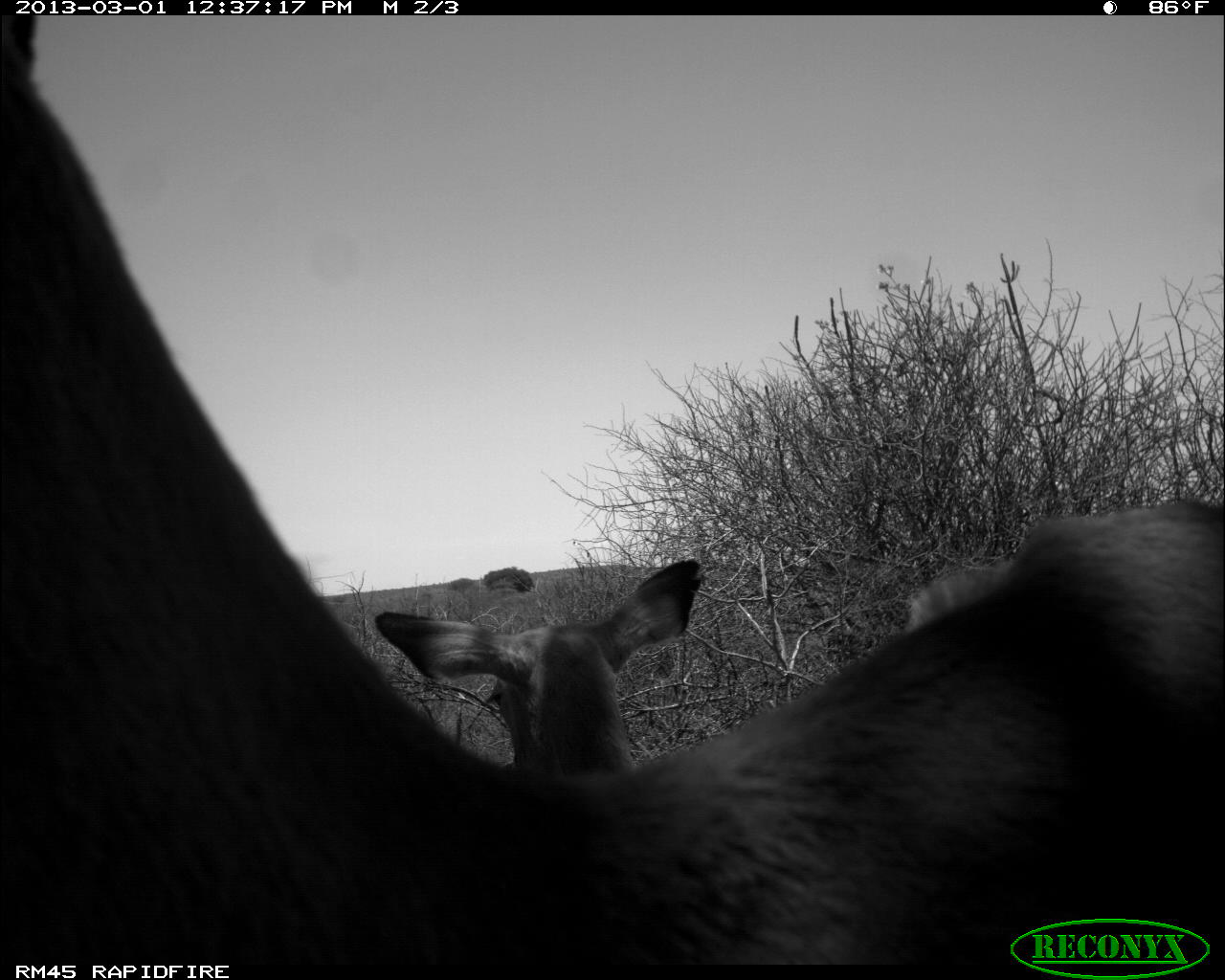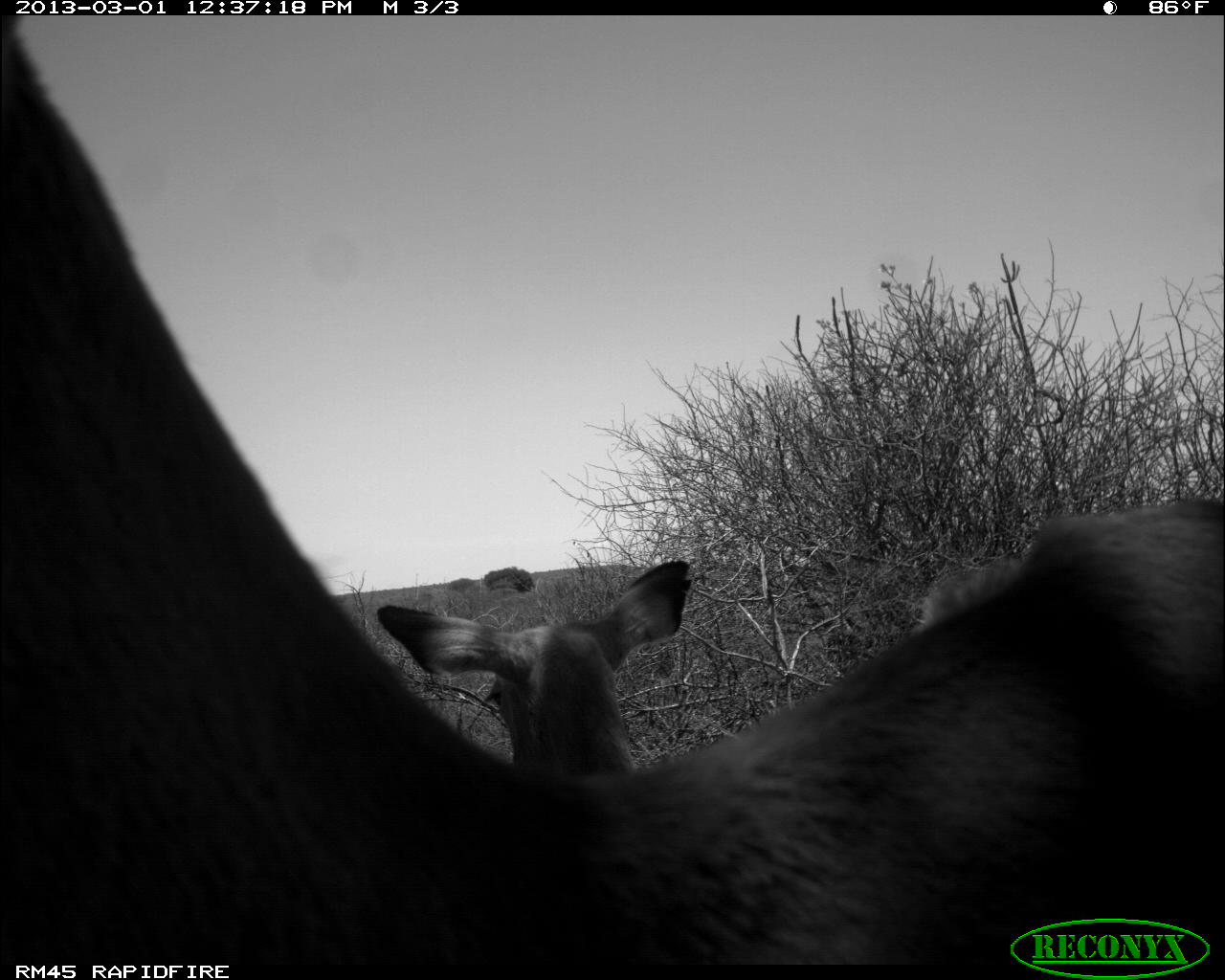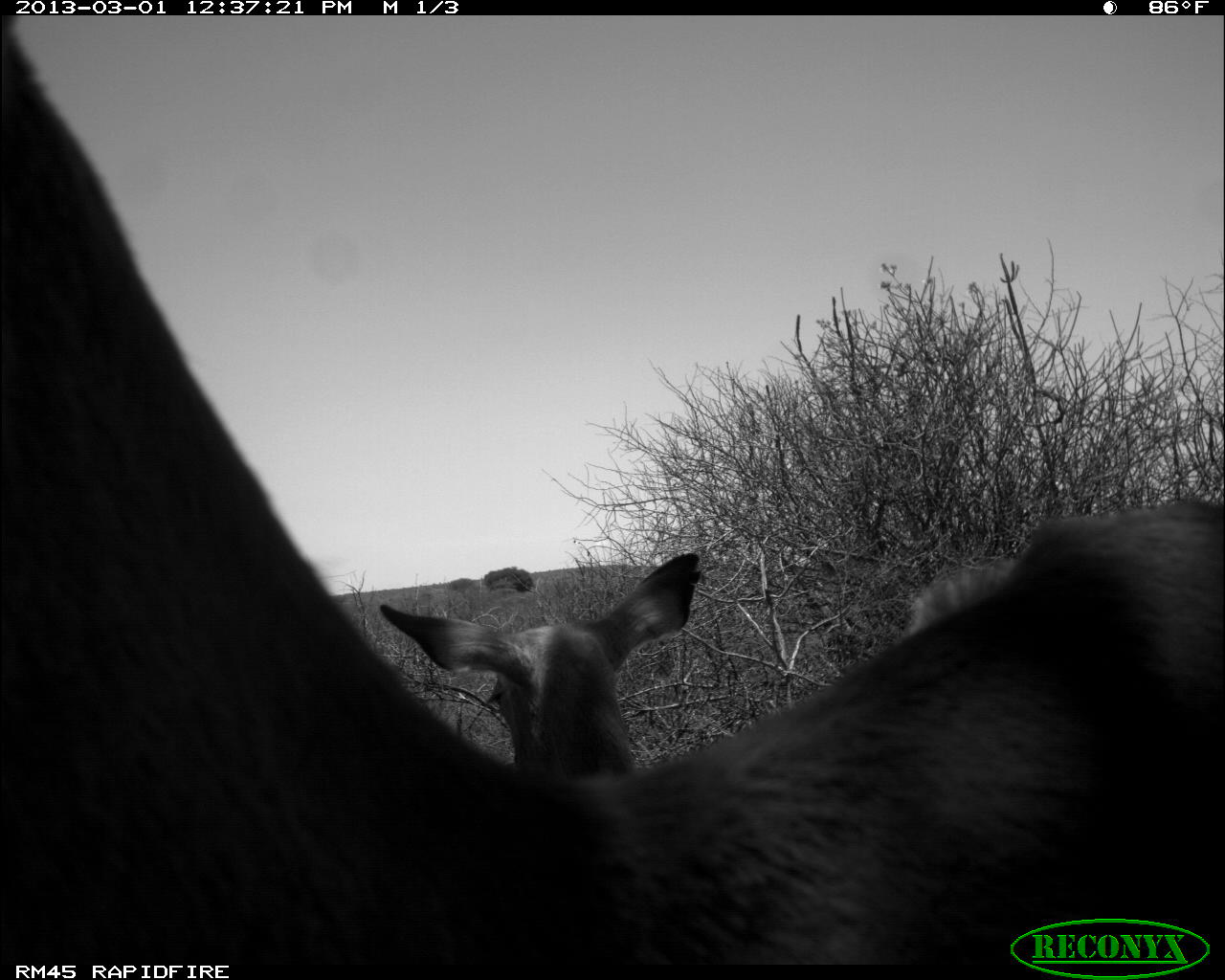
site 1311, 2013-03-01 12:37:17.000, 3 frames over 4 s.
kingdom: Animalia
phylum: Chordata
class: Mammalia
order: Artiodactyla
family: Bovidae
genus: Aepyceros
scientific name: Aepyceros melampus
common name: impala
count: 3